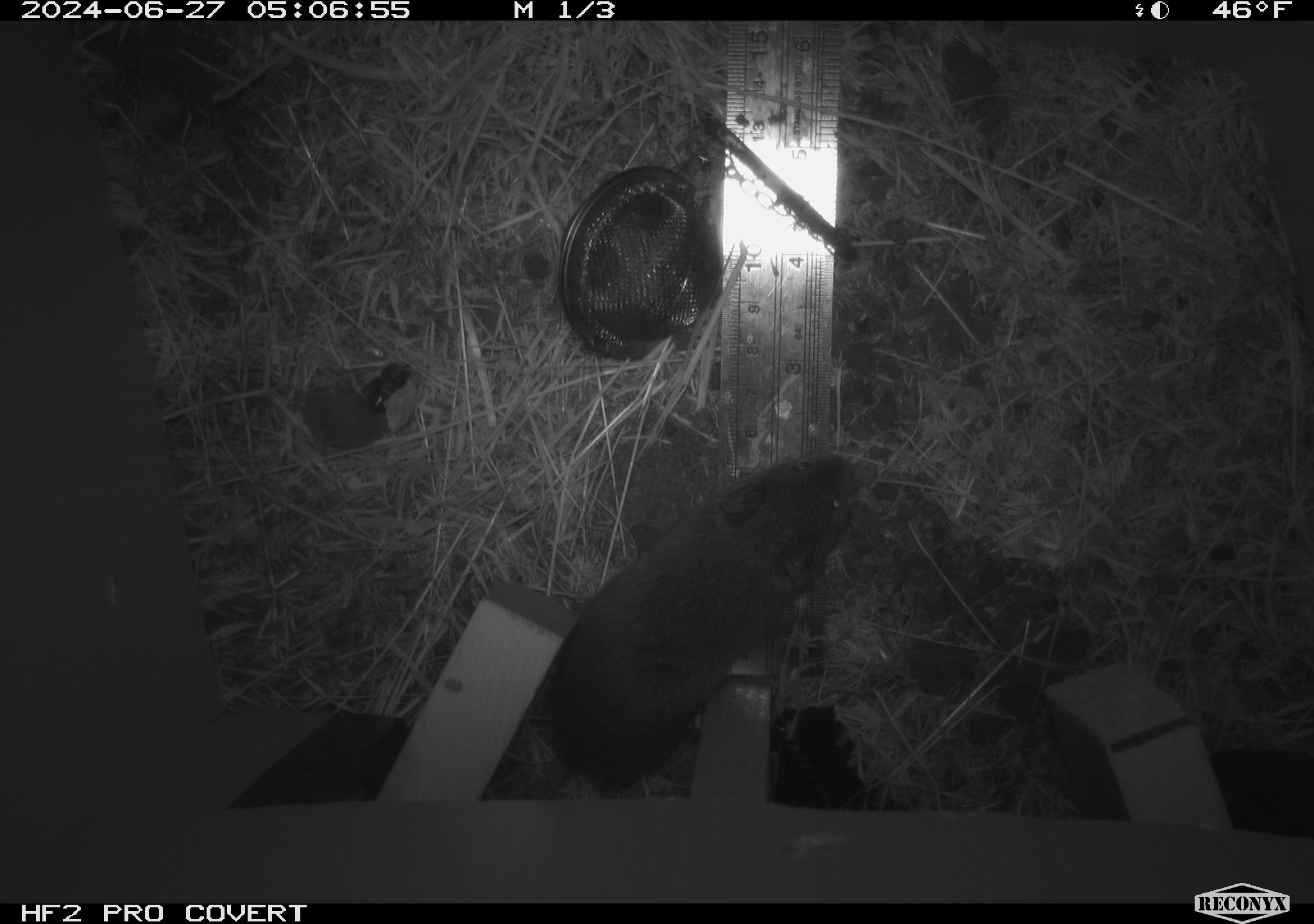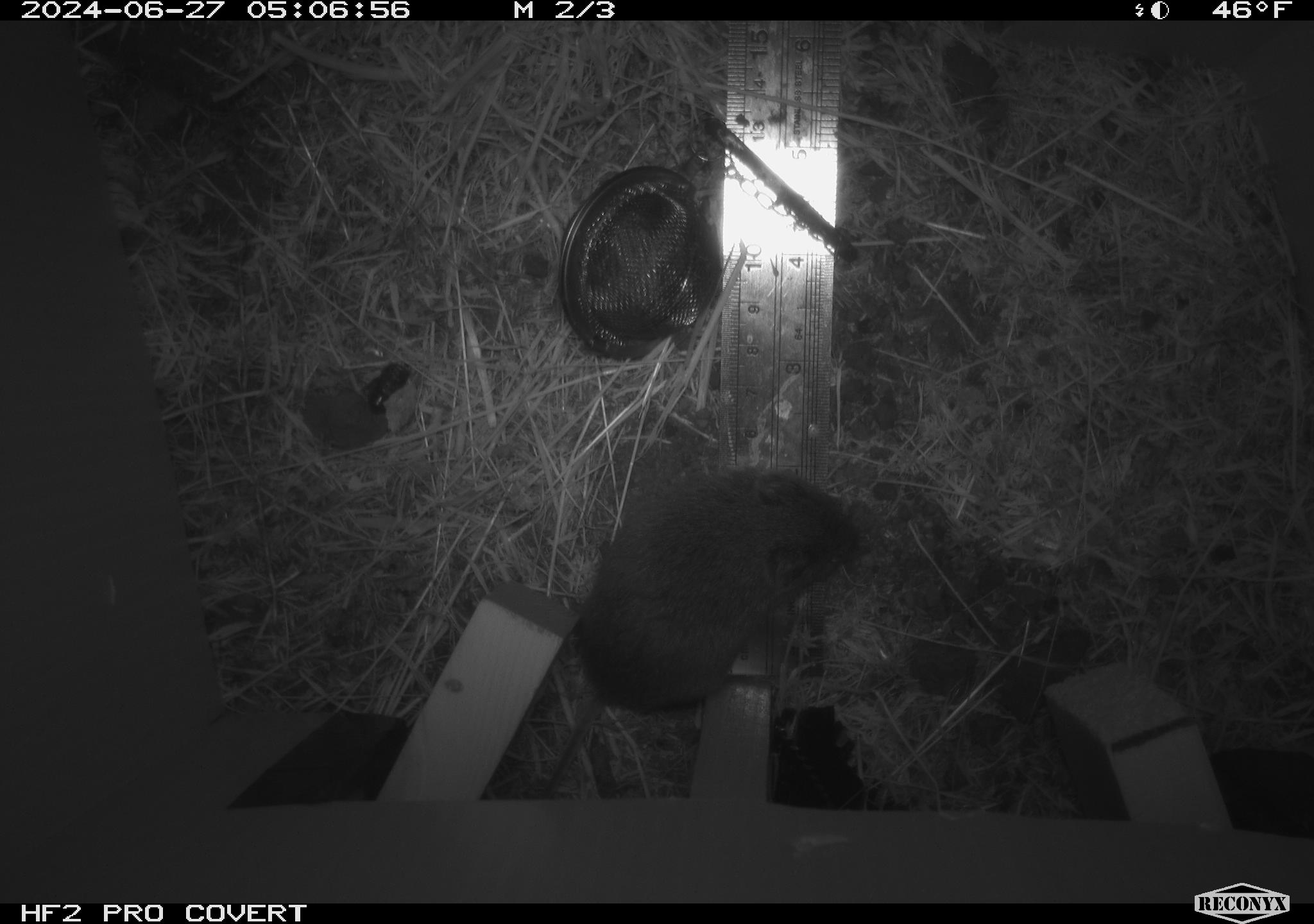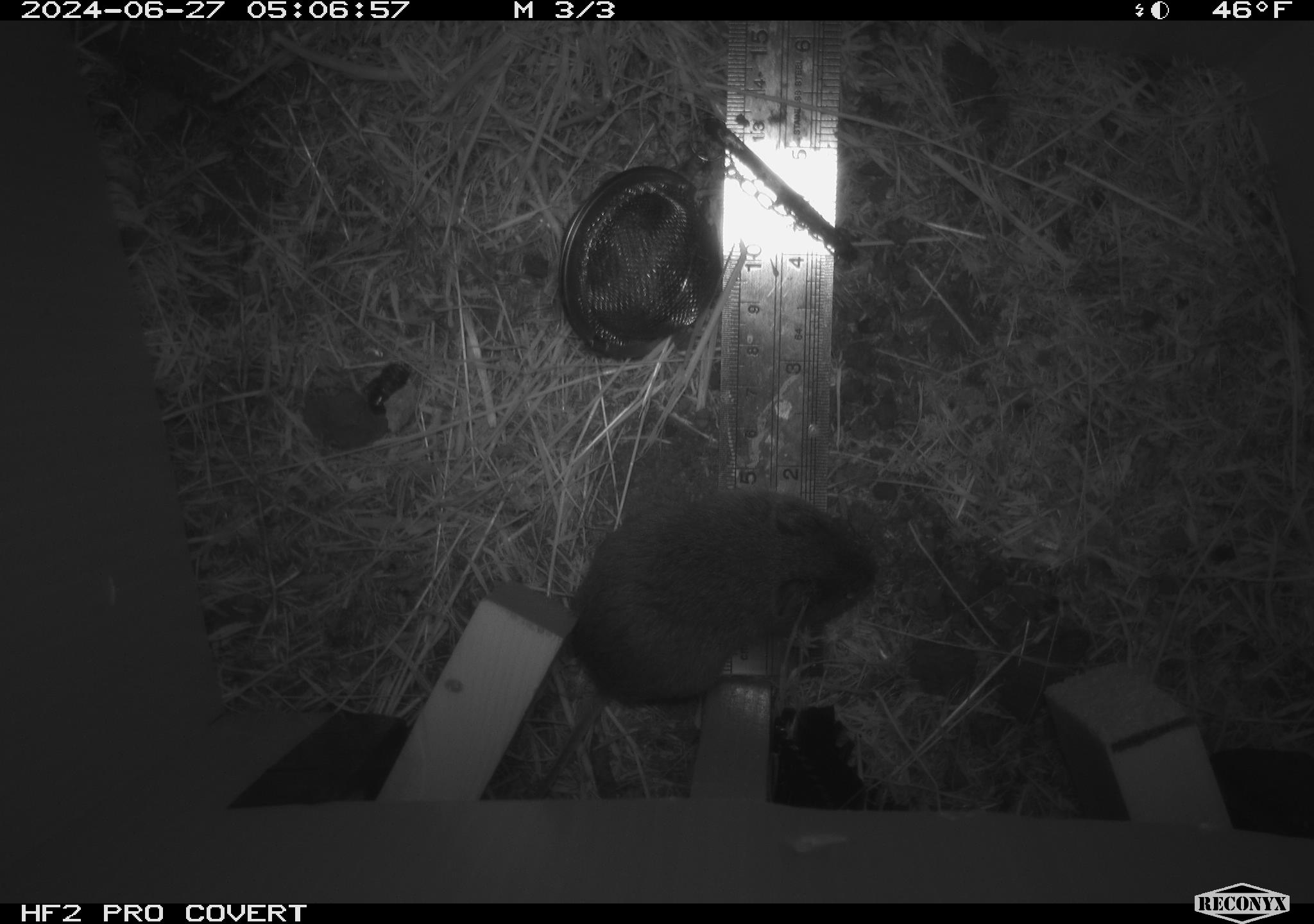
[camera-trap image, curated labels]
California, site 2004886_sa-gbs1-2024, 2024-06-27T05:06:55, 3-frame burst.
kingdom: Animalia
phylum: Chordata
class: Mammalia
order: Rodentia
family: Cricetidae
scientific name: Arvicolinae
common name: voles, lemmings, and muskrats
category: arvicolinae subfamily